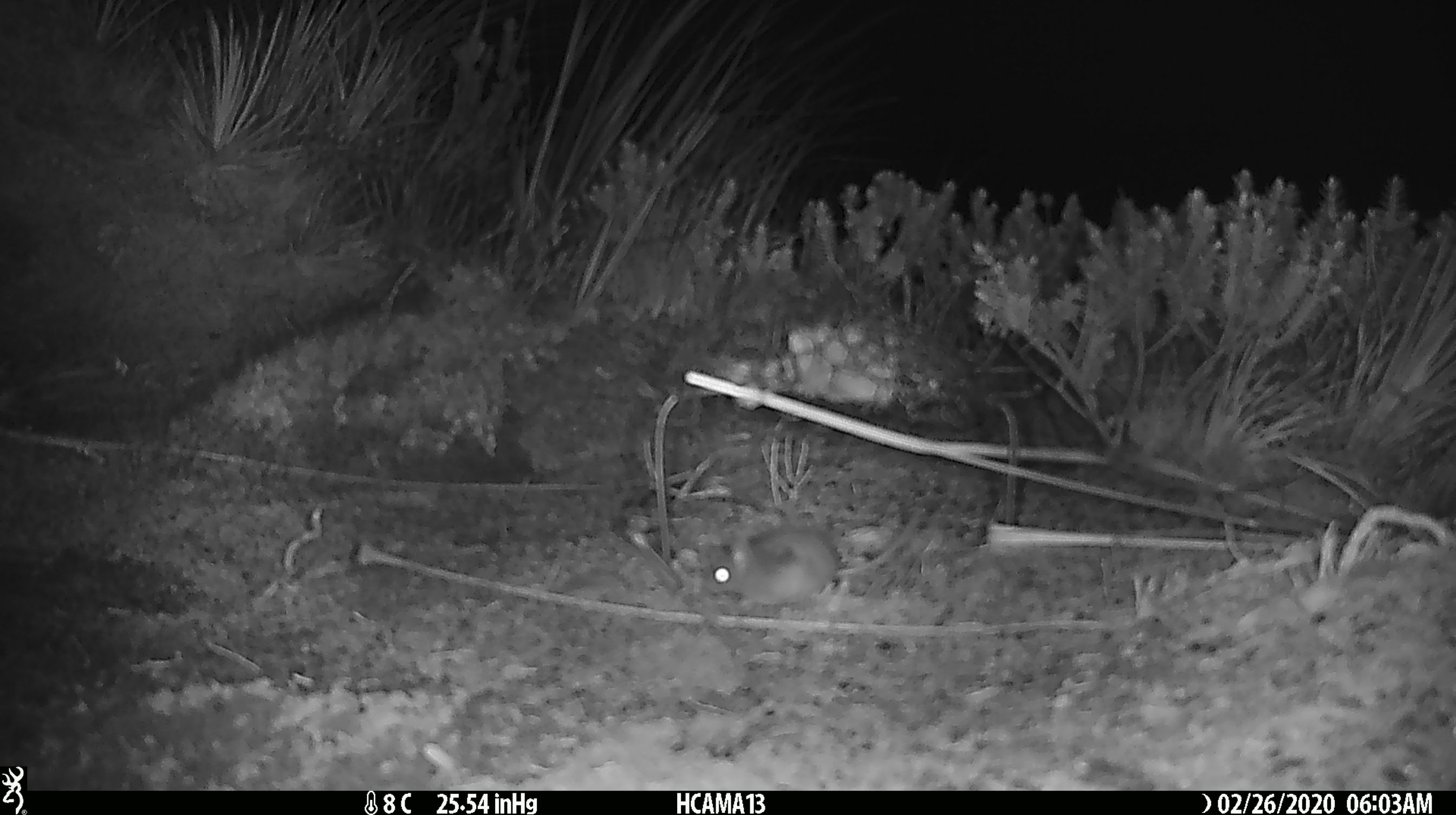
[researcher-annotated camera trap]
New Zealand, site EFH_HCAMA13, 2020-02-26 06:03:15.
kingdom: Animalia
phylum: Chordata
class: Mammalia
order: Rodentia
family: Muridae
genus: Mus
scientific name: Mus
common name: mouse